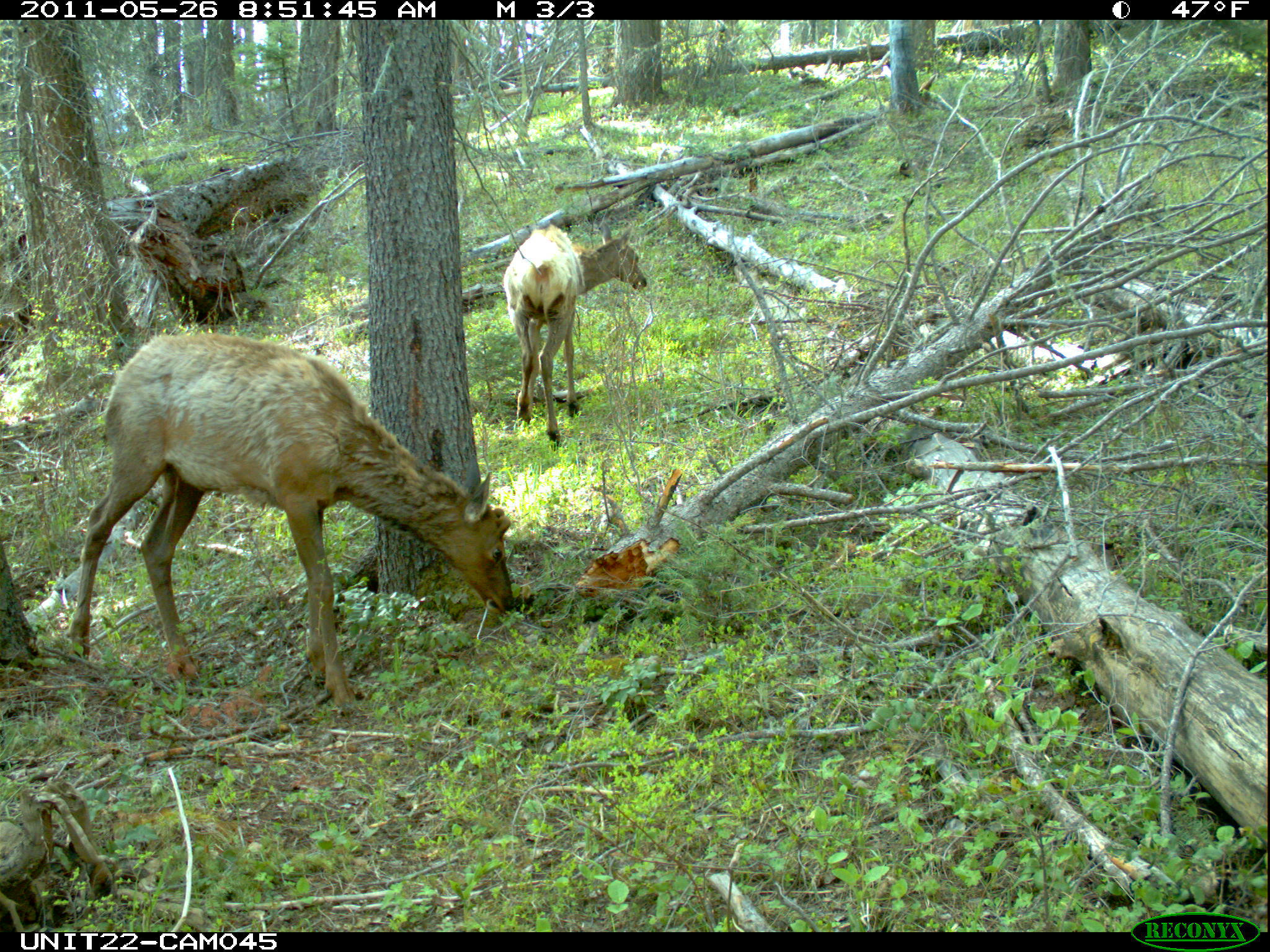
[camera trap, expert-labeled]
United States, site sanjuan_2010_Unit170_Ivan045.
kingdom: Animalia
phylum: Chordata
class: Mammalia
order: Artiodactyla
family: Cervidae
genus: Cervus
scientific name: Cervus elaphus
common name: red deer